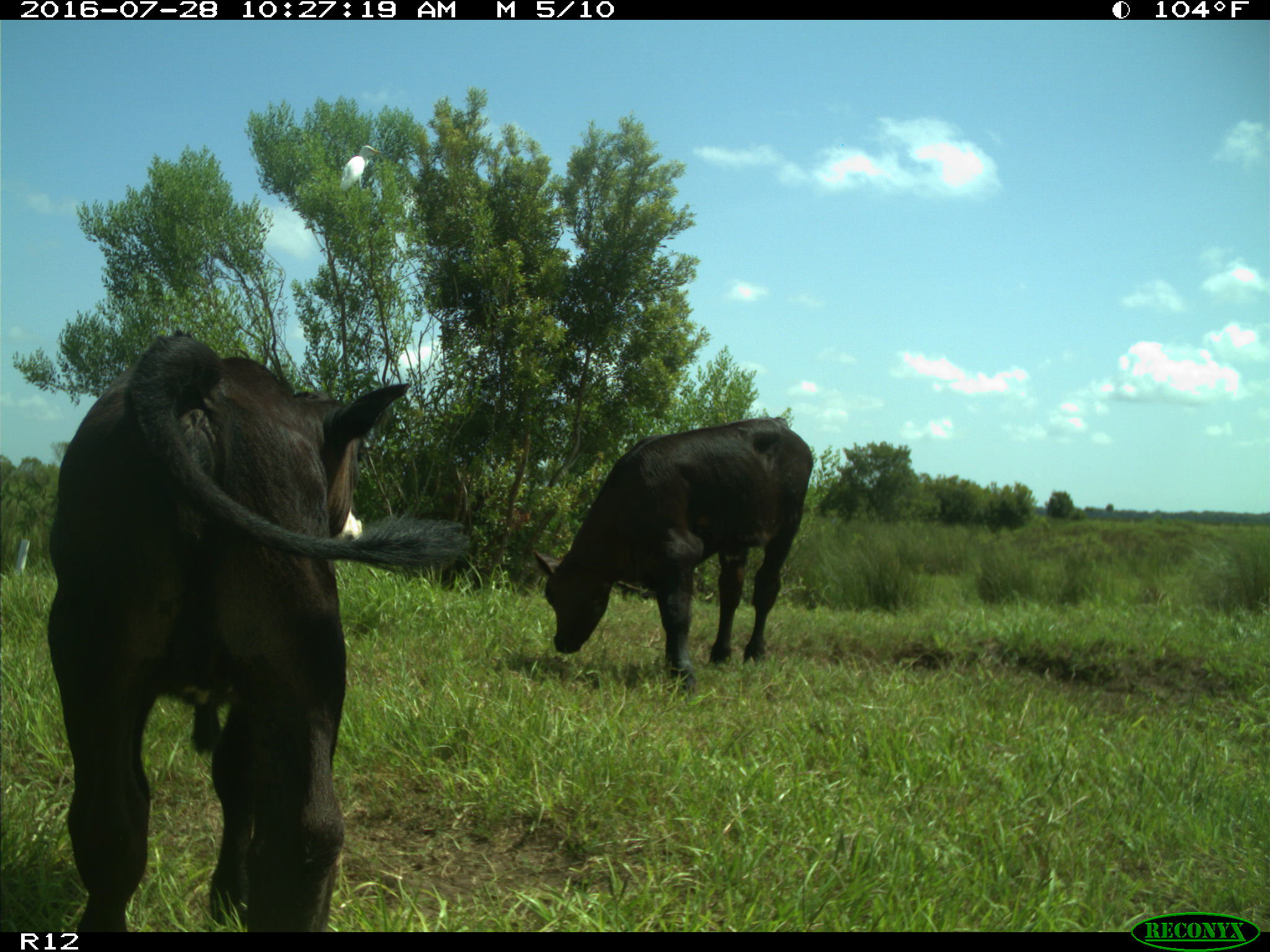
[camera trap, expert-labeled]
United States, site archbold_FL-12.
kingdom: Animalia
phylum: Chordata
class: Mammalia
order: Artiodactyla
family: Bovidae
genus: Bos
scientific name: Bos taurus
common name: domestic cow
Bos taurus (domestic cow).